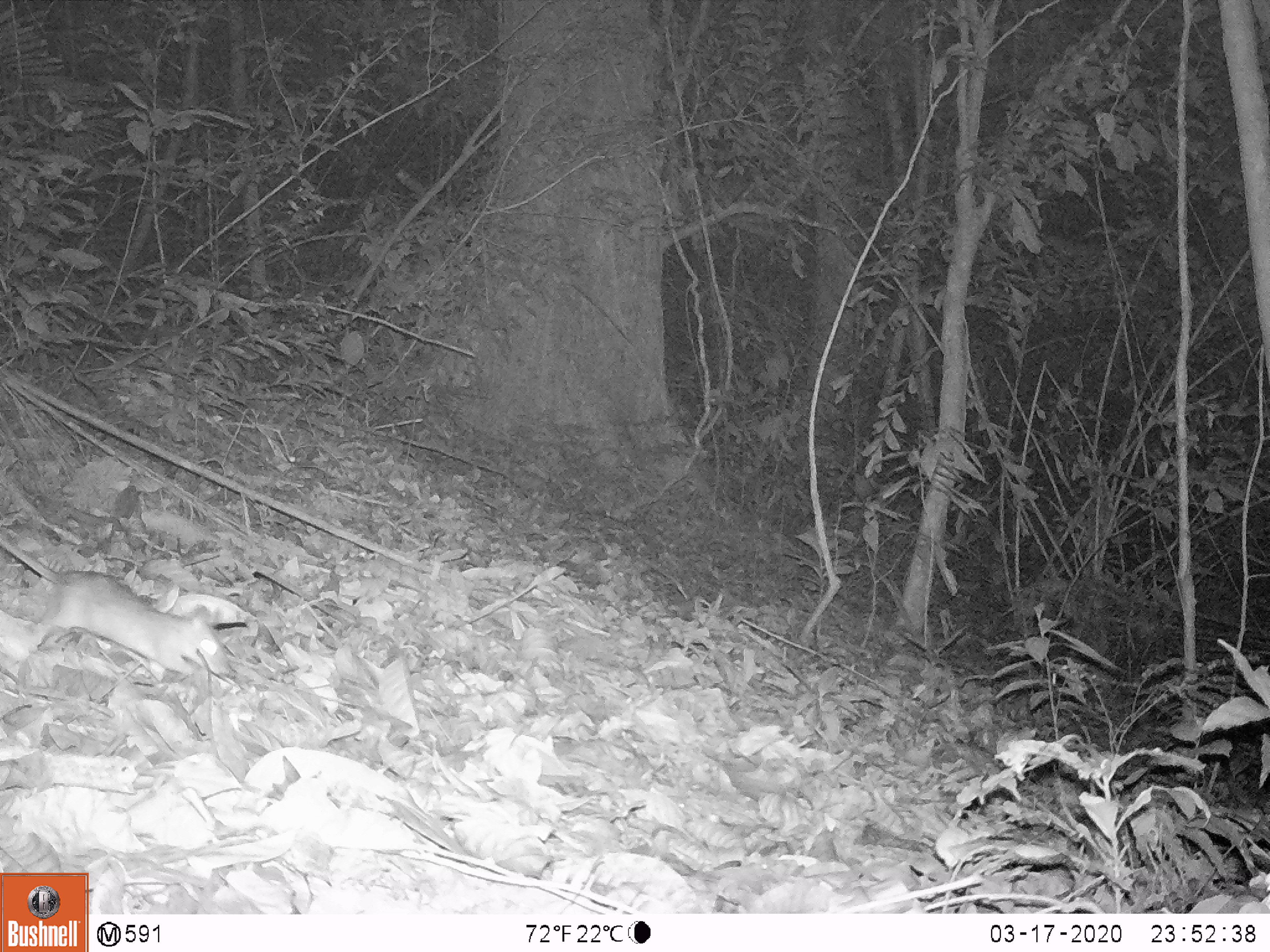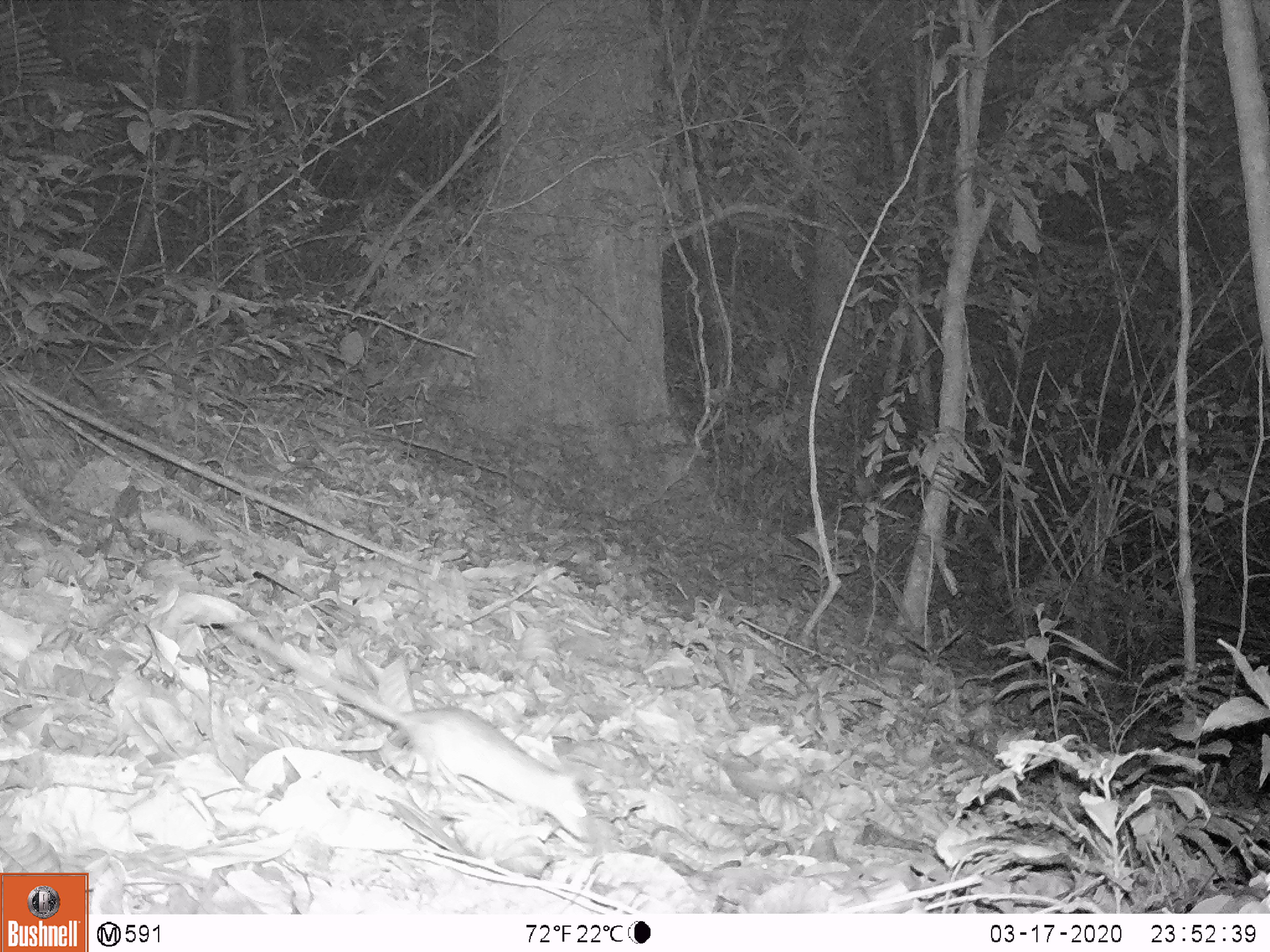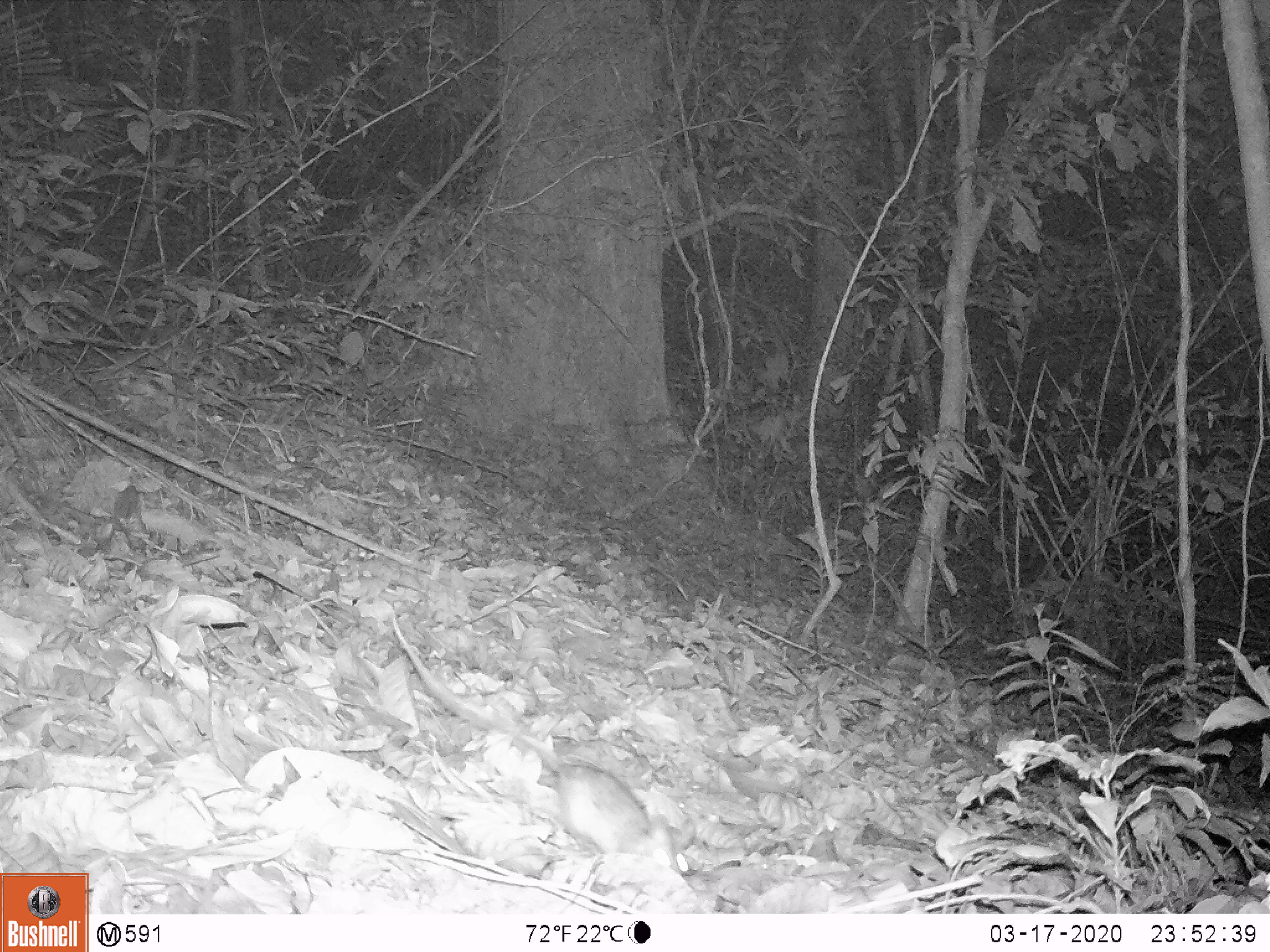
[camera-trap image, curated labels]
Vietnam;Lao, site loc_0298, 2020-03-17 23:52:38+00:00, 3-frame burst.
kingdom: Animalia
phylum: Chordata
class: Mammalia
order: Rodentia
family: Muridae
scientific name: Muridae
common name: old-world mice and rats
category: unidentified murid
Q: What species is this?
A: Unidentified murid (old-world mice and rats) (Muridae).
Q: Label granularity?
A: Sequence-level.